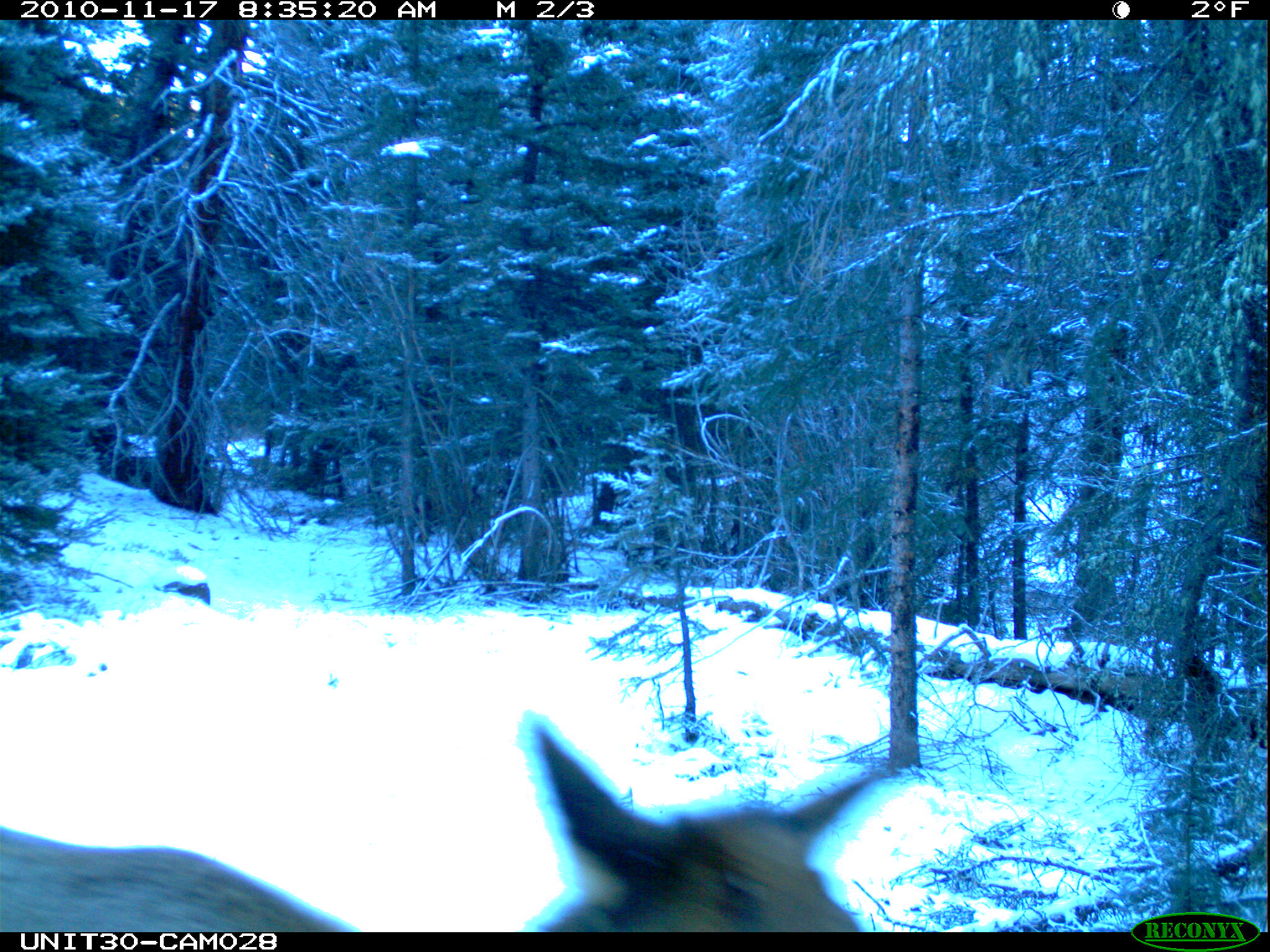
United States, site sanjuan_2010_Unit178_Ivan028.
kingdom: Animalia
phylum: Chordata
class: Mammalia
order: Artiodactyla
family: Cervidae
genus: Cervus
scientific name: Cervus elaphus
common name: red deer